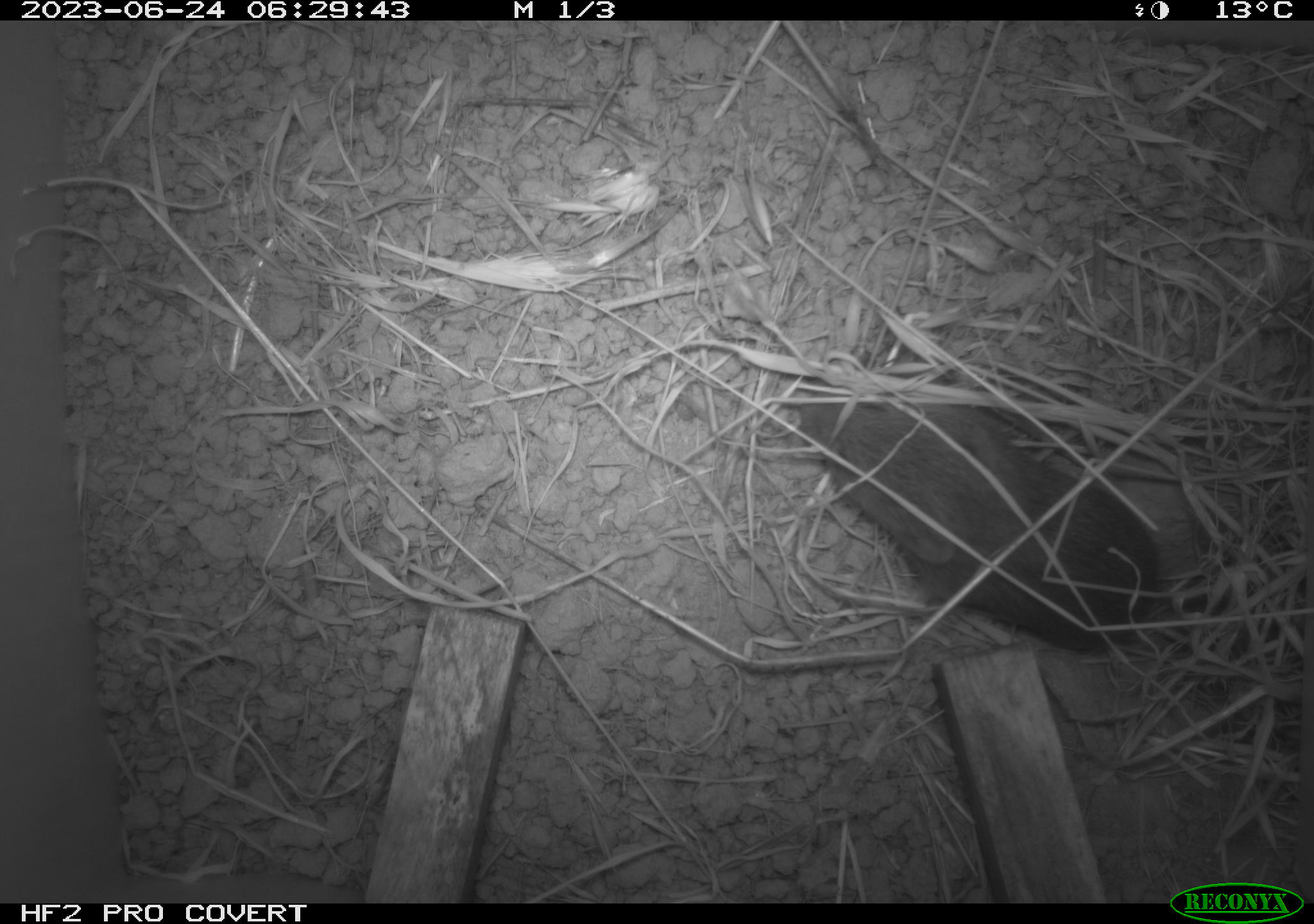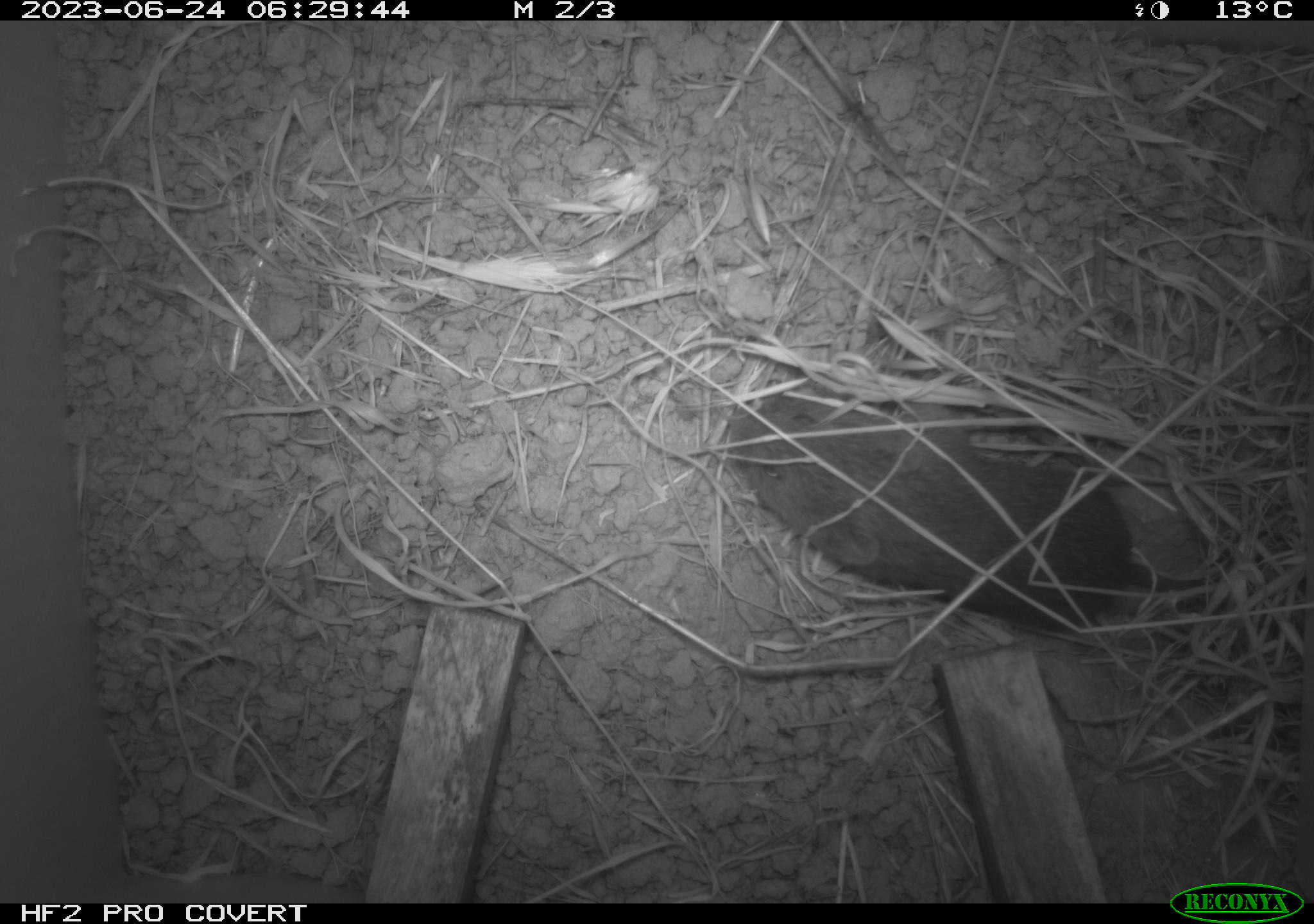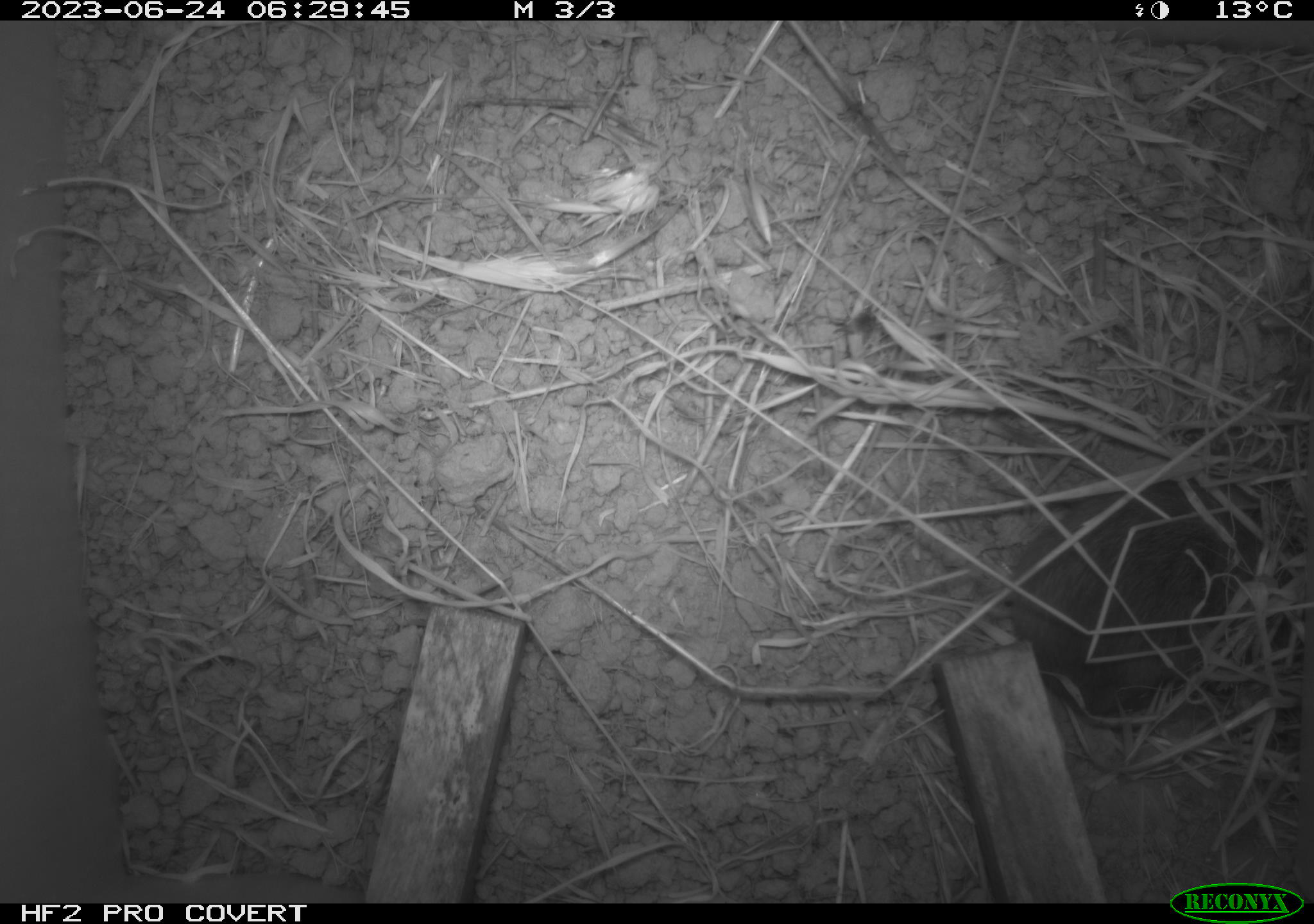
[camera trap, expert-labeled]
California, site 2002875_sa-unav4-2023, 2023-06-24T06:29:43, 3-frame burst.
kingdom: Animalia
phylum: Chordata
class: Mammalia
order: Rodentia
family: Cricetidae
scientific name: Arvicolinae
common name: voles, lemmings, and muskrats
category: arvicolinae subfamily